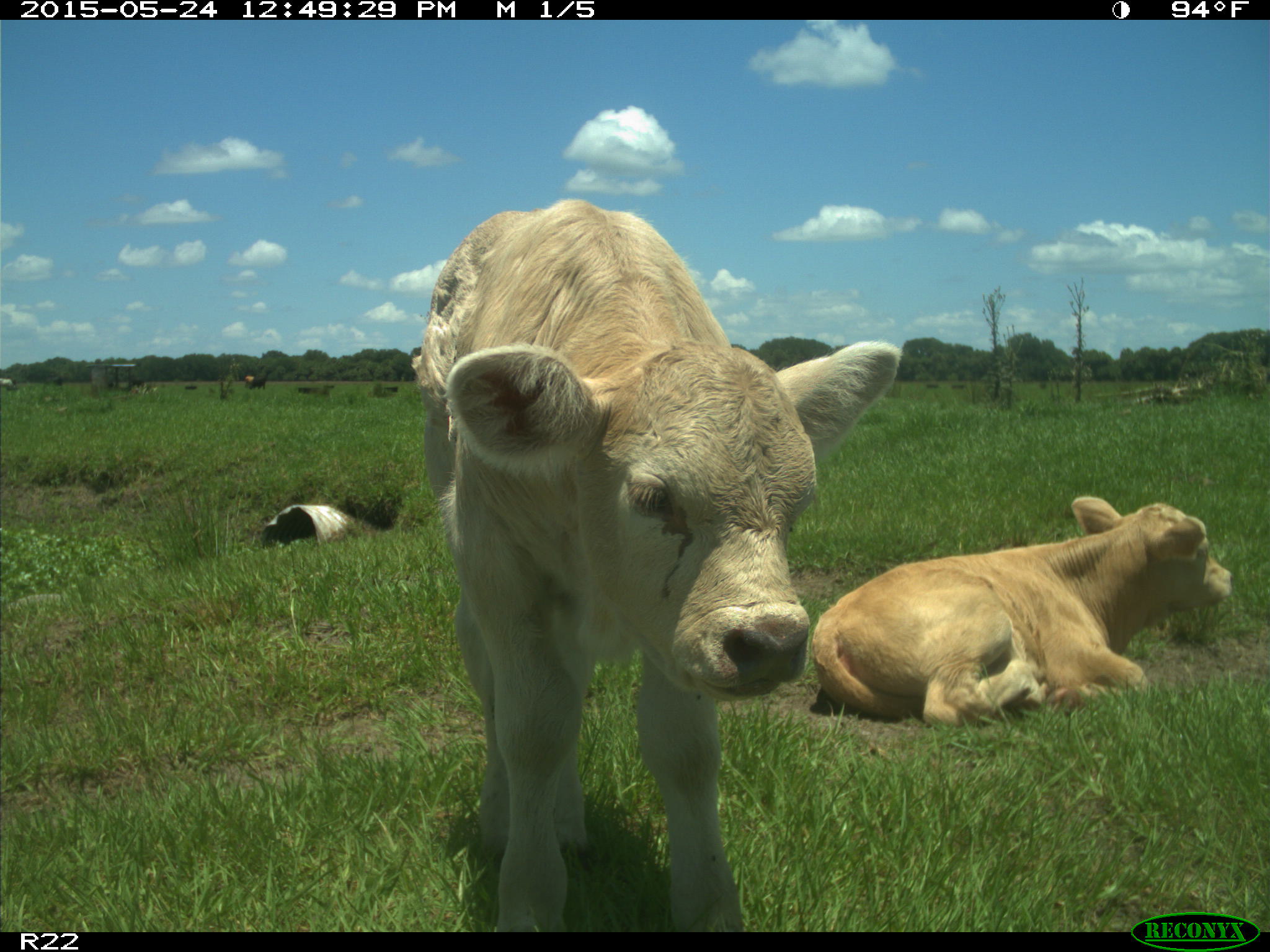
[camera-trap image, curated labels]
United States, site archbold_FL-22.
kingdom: Animalia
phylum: Chordata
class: Mammalia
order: Artiodactyla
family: Bovidae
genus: Bos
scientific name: Bos taurus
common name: domestic cow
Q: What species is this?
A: Bos taurus (domestic cow).